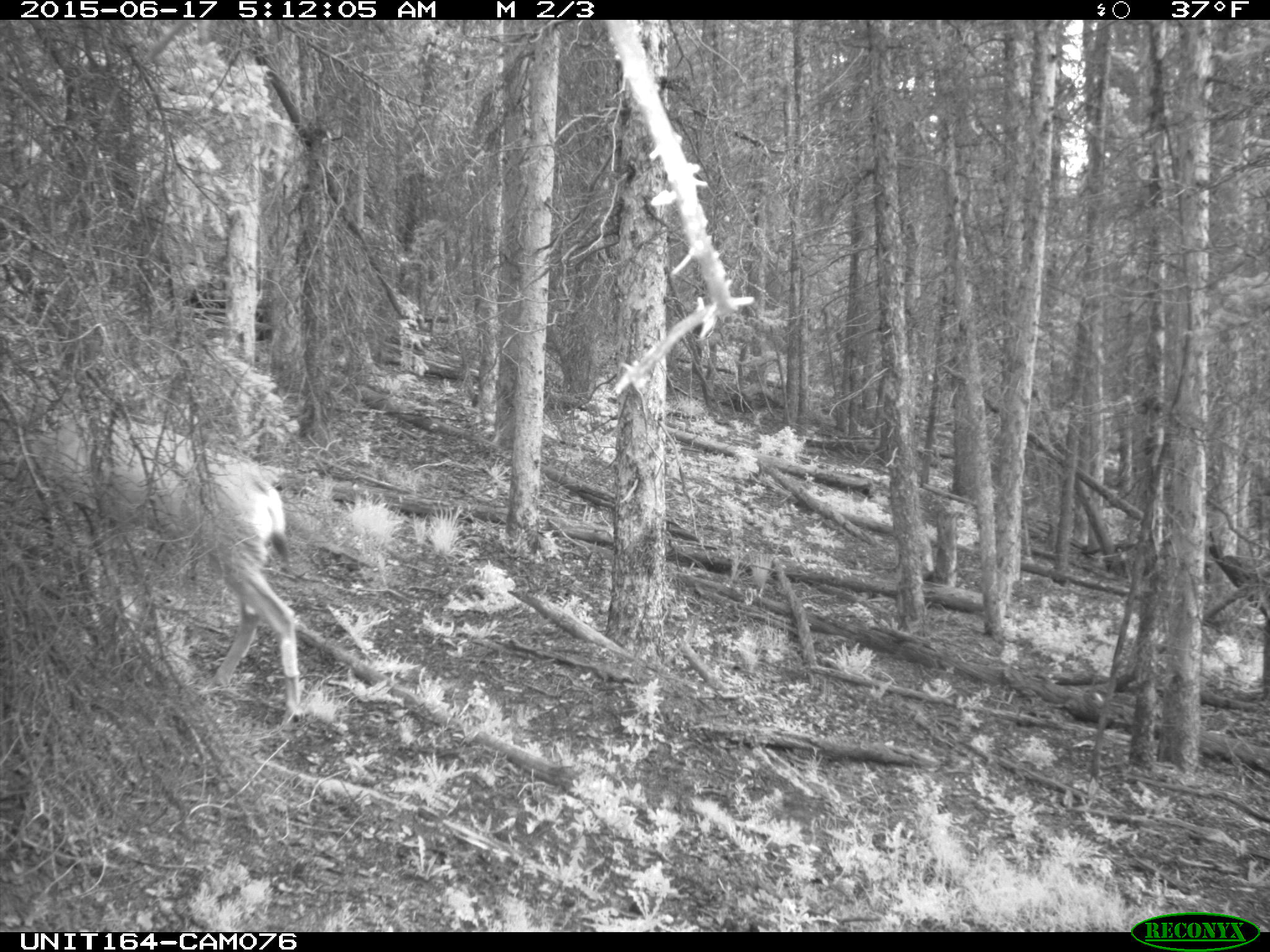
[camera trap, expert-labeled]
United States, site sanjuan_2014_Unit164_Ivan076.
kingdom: Animalia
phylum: Chordata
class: Mammalia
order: Artiodactyla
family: Cervidae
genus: Odocoileus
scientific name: Odocoileus hemionus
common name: mule deer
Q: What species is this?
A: Odocoileus hemionus (mule deer).